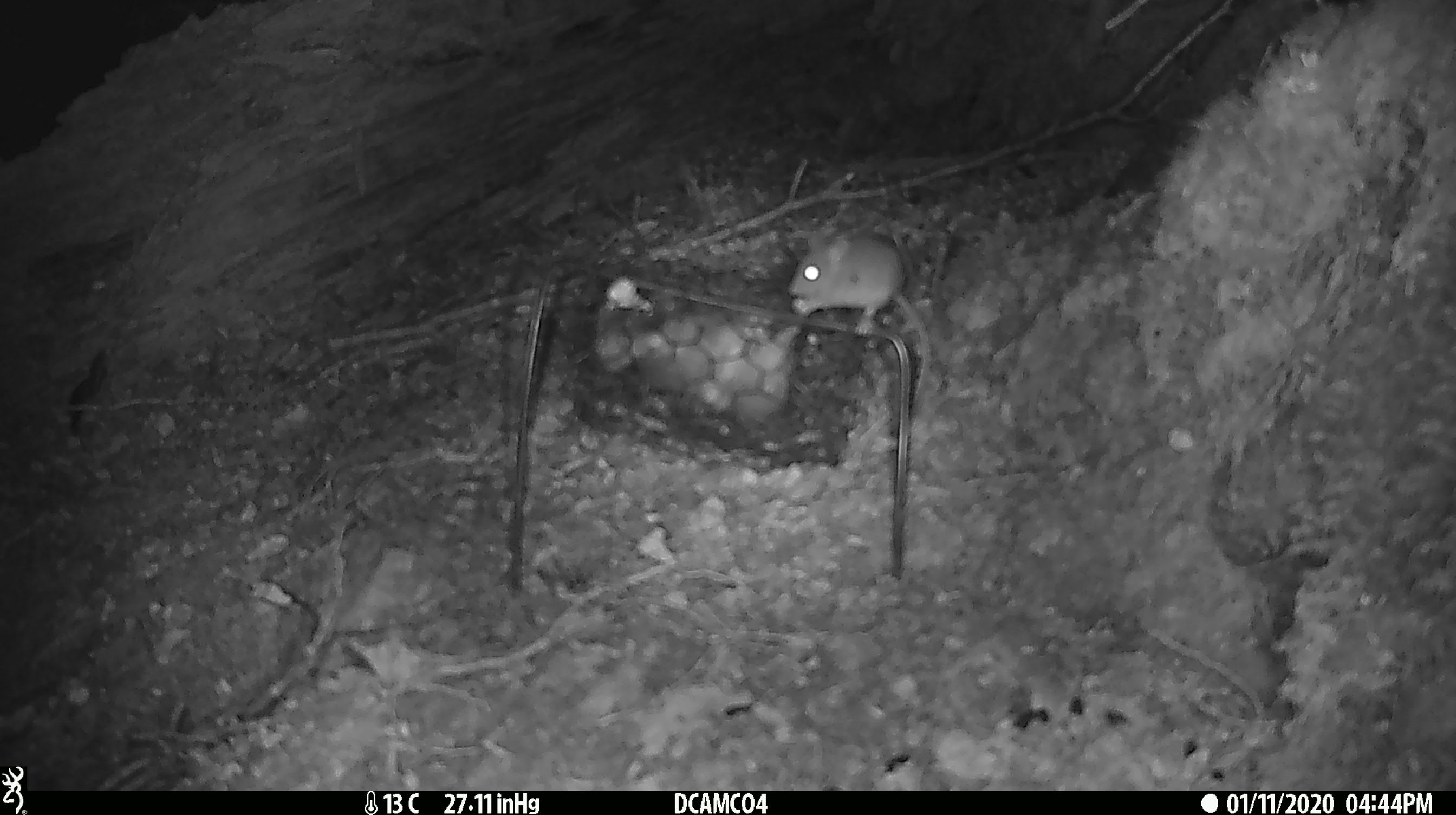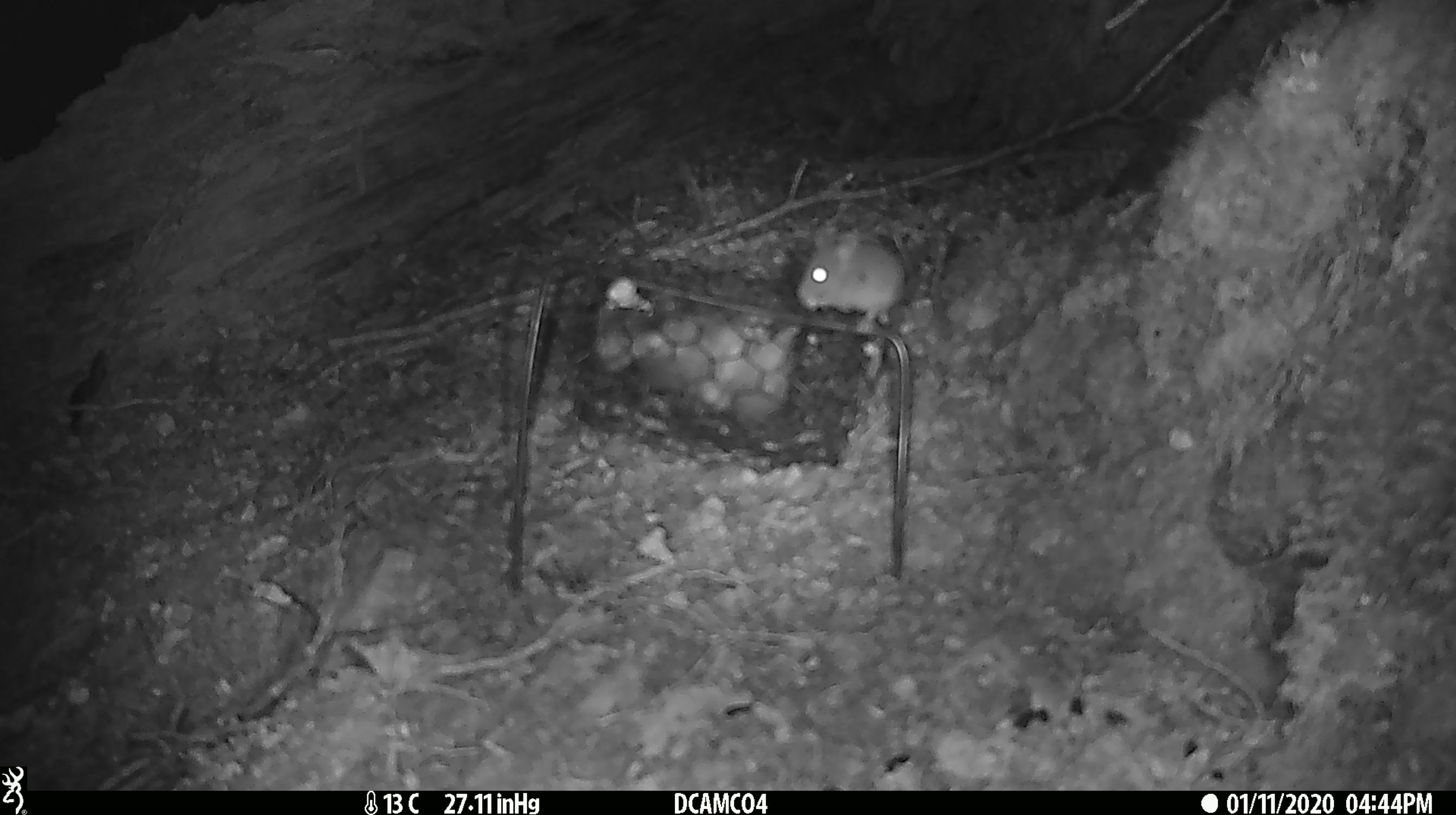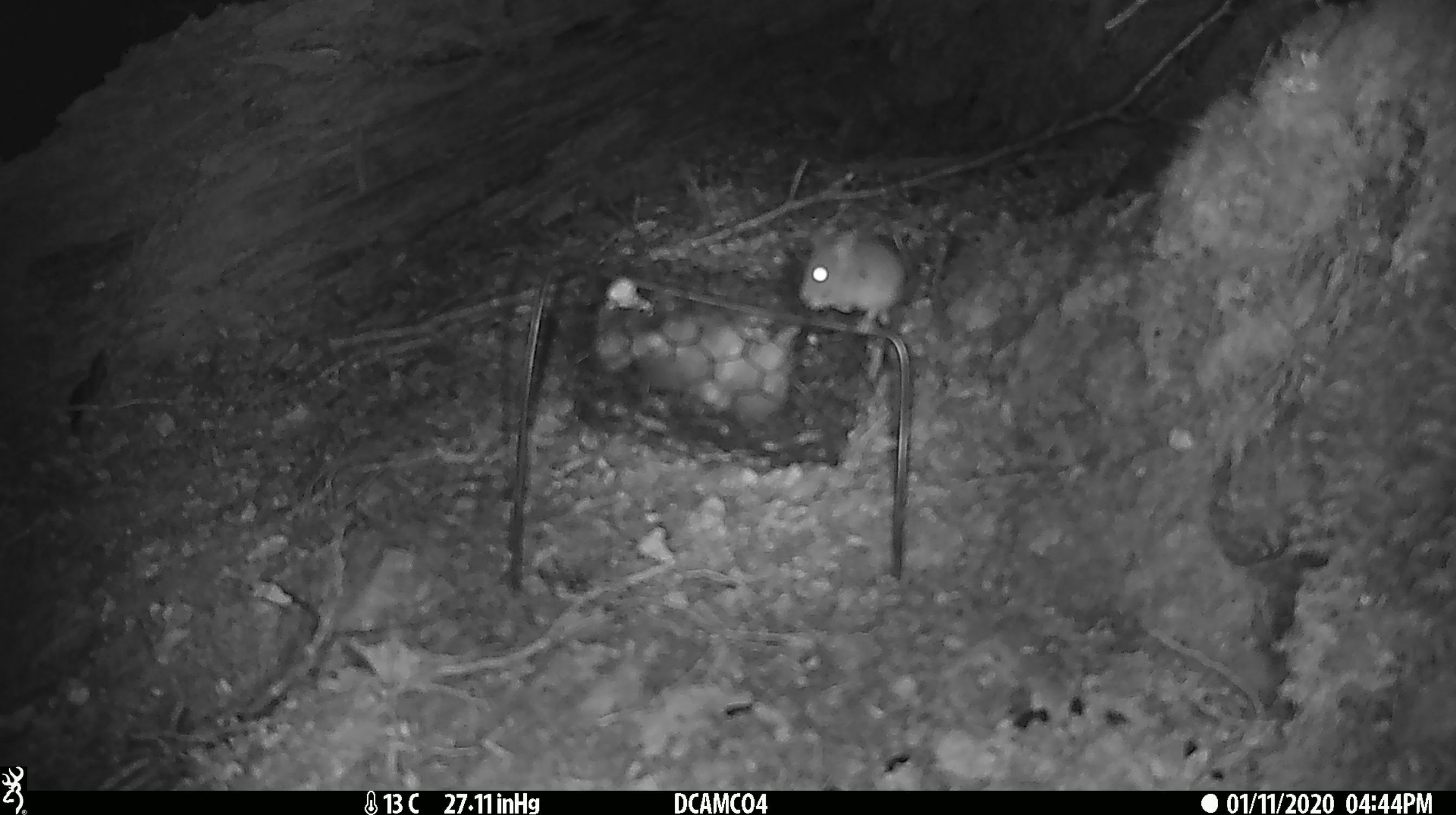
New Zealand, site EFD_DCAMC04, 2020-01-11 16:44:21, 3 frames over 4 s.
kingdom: Animalia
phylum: Chordata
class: Mammalia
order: Rodentia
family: Muridae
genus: Mus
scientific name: Mus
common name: mouse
Mouse (Mus).